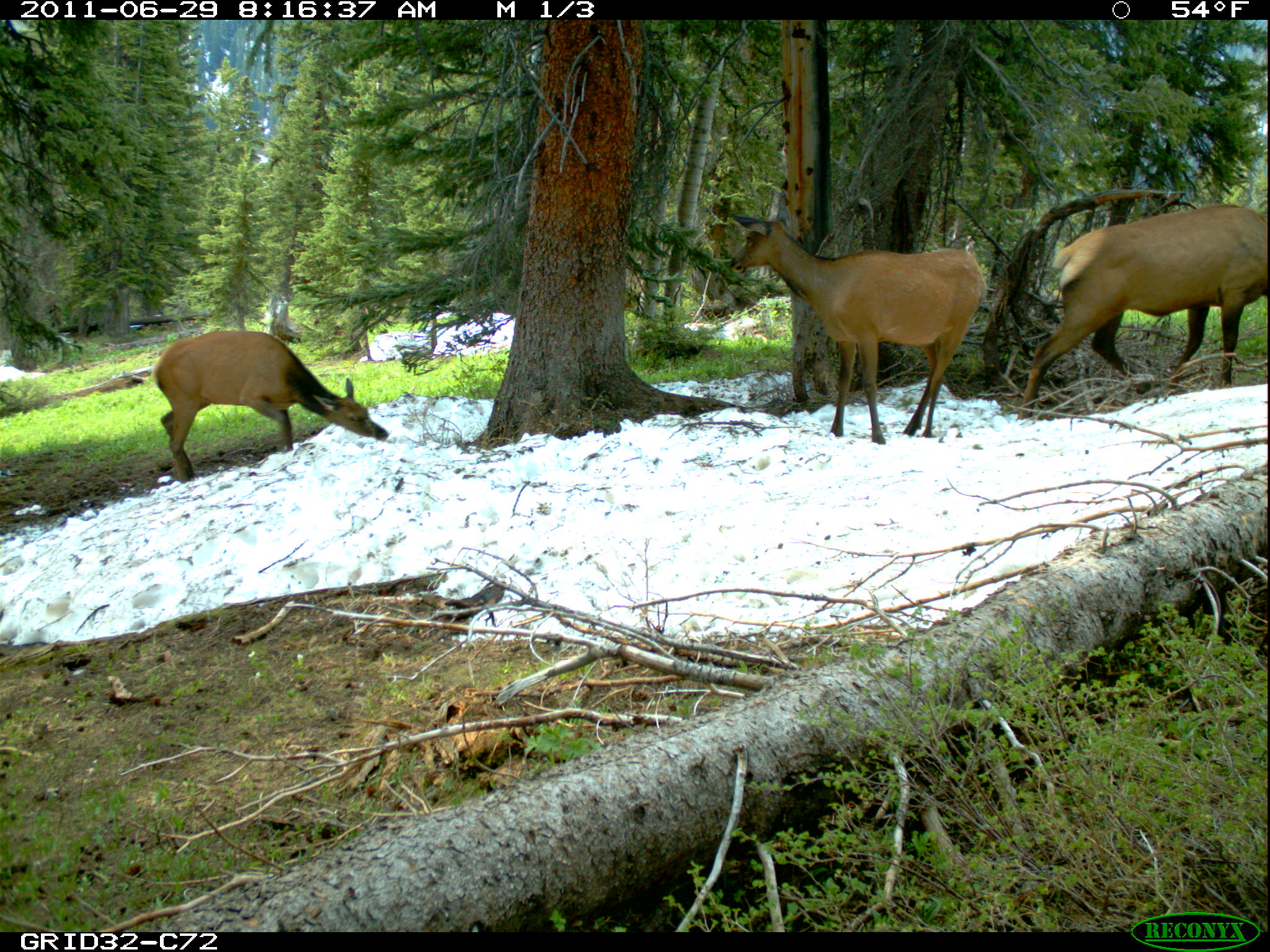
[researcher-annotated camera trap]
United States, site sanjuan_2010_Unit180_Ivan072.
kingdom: Animalia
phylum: Chordata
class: Mammalia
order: Artiodactyla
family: Cervidae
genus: Cervus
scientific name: Cervus elaphus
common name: red deer